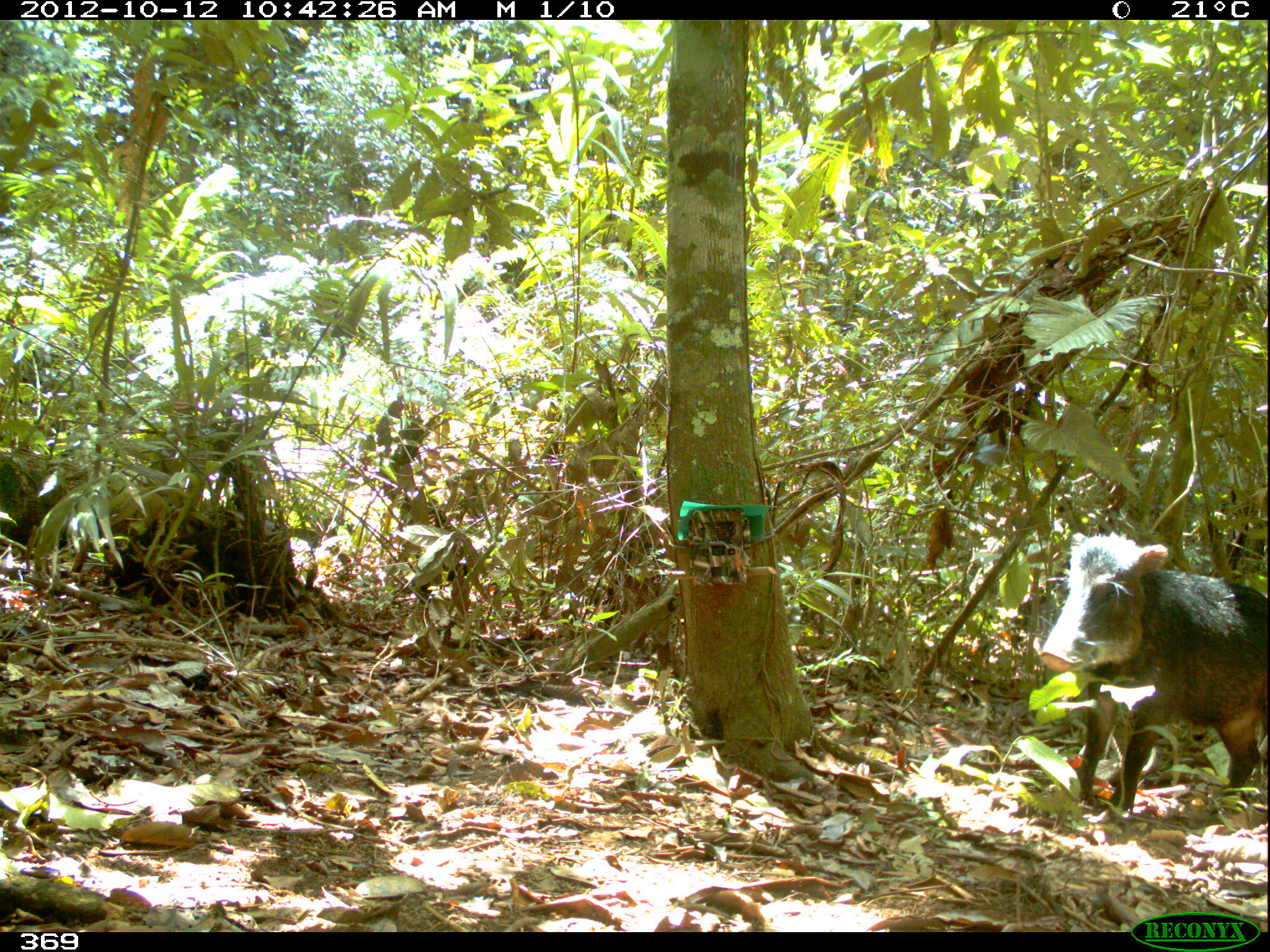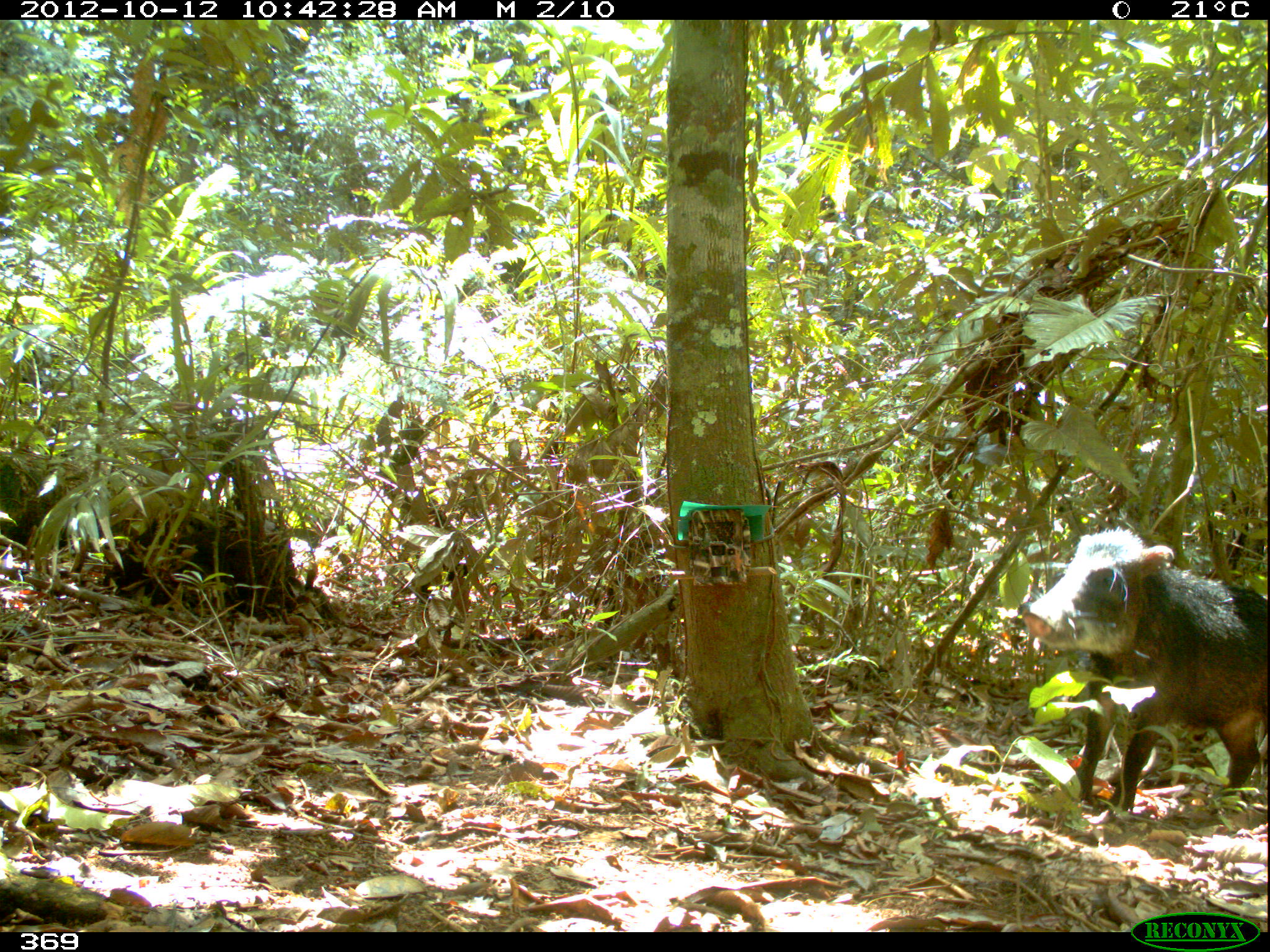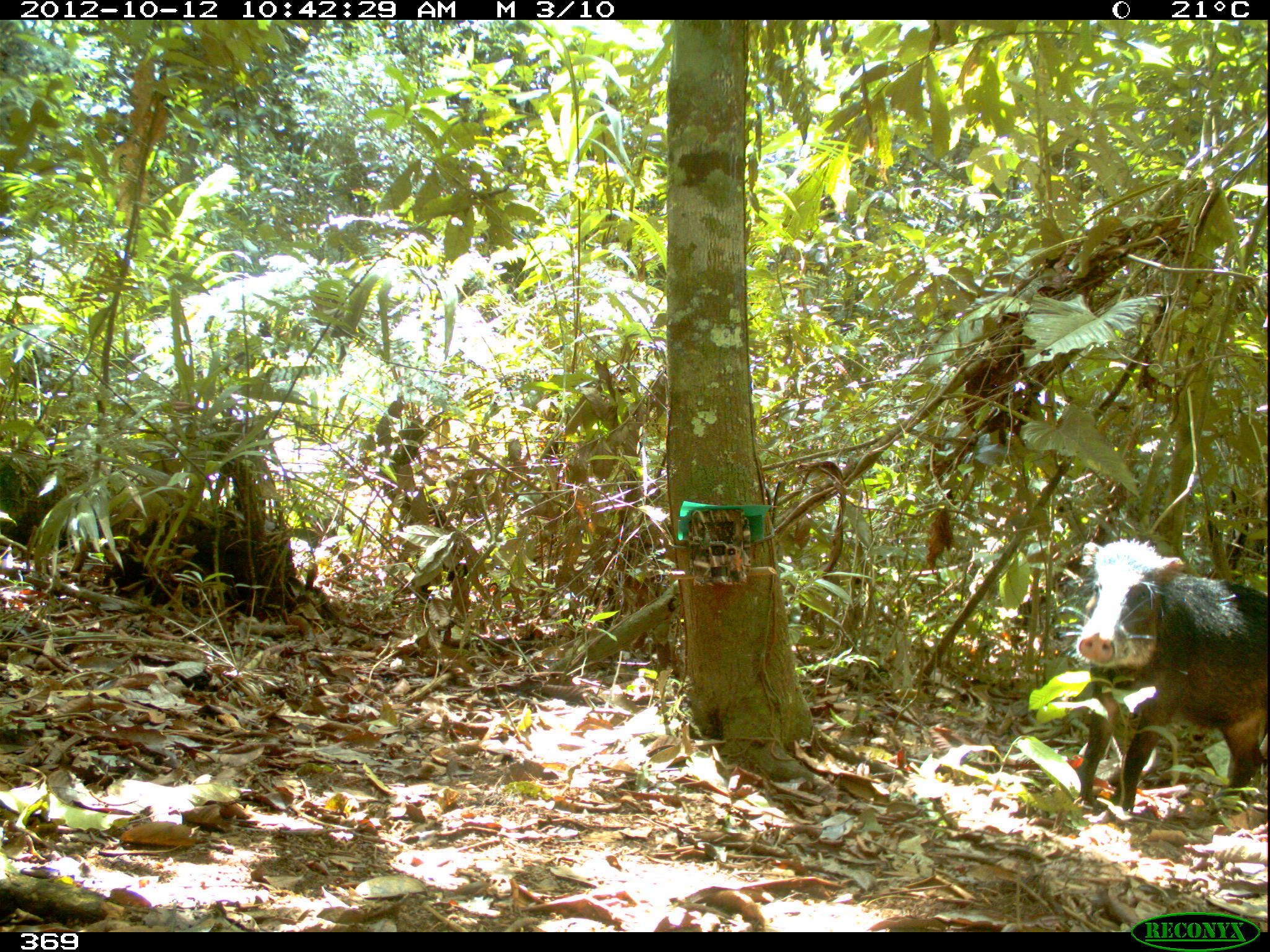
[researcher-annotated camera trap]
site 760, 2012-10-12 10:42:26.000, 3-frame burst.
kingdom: Animalia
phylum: Chordata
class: Mammalia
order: Artiodactyla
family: Tayassuidae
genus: Tayassu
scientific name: Tayassu pecari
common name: white-lipped peccary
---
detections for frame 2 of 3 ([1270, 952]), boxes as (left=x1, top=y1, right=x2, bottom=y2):
tayassu pecari: (left=1012, top=528, right=1267, bottom=831)